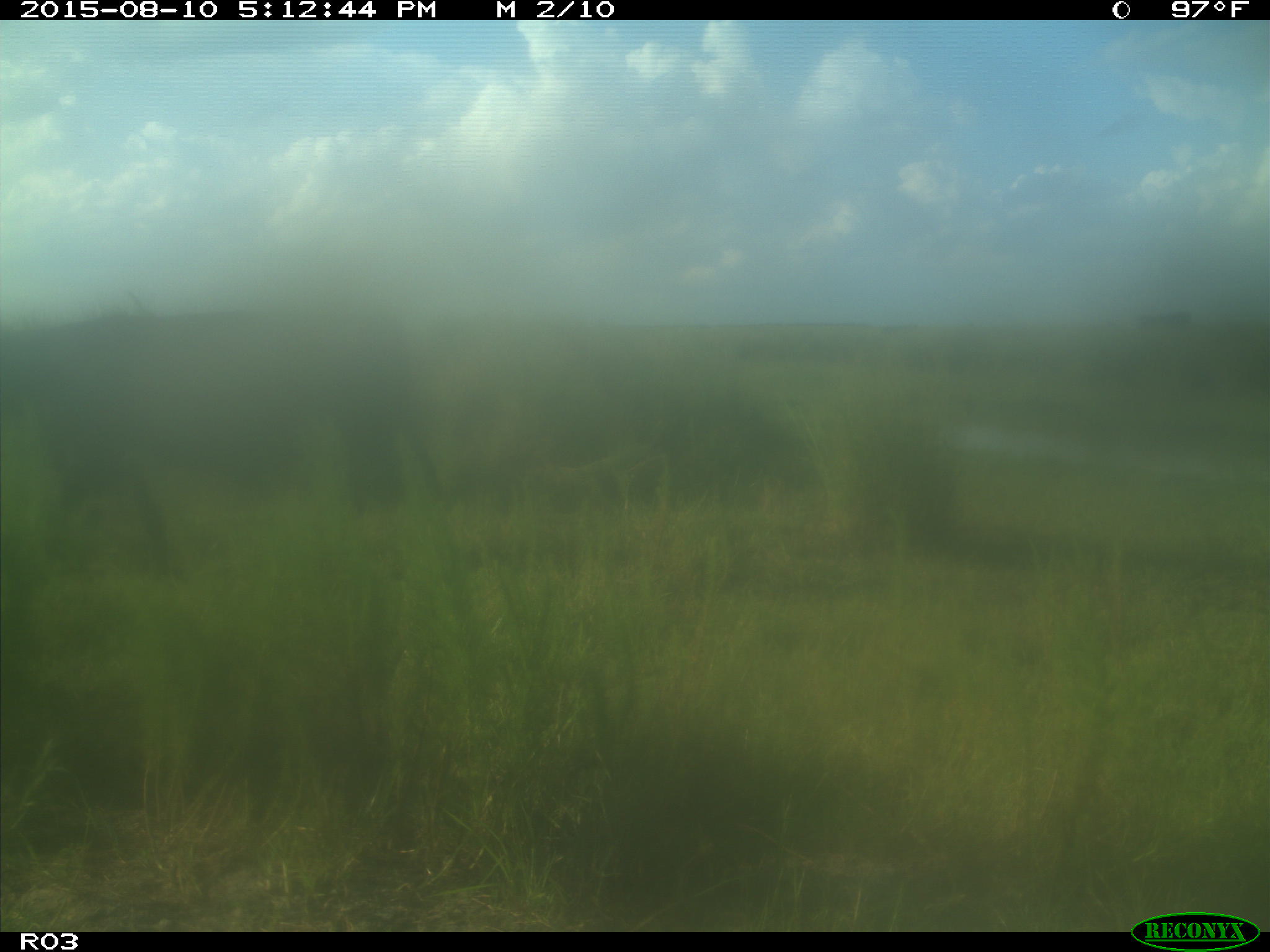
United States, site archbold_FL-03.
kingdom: Animalia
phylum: Chordata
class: Mammalia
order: Artiodactyla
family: Bovidae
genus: Bos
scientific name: Bos taurus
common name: domestic cow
Bos taurus (domestic cow).